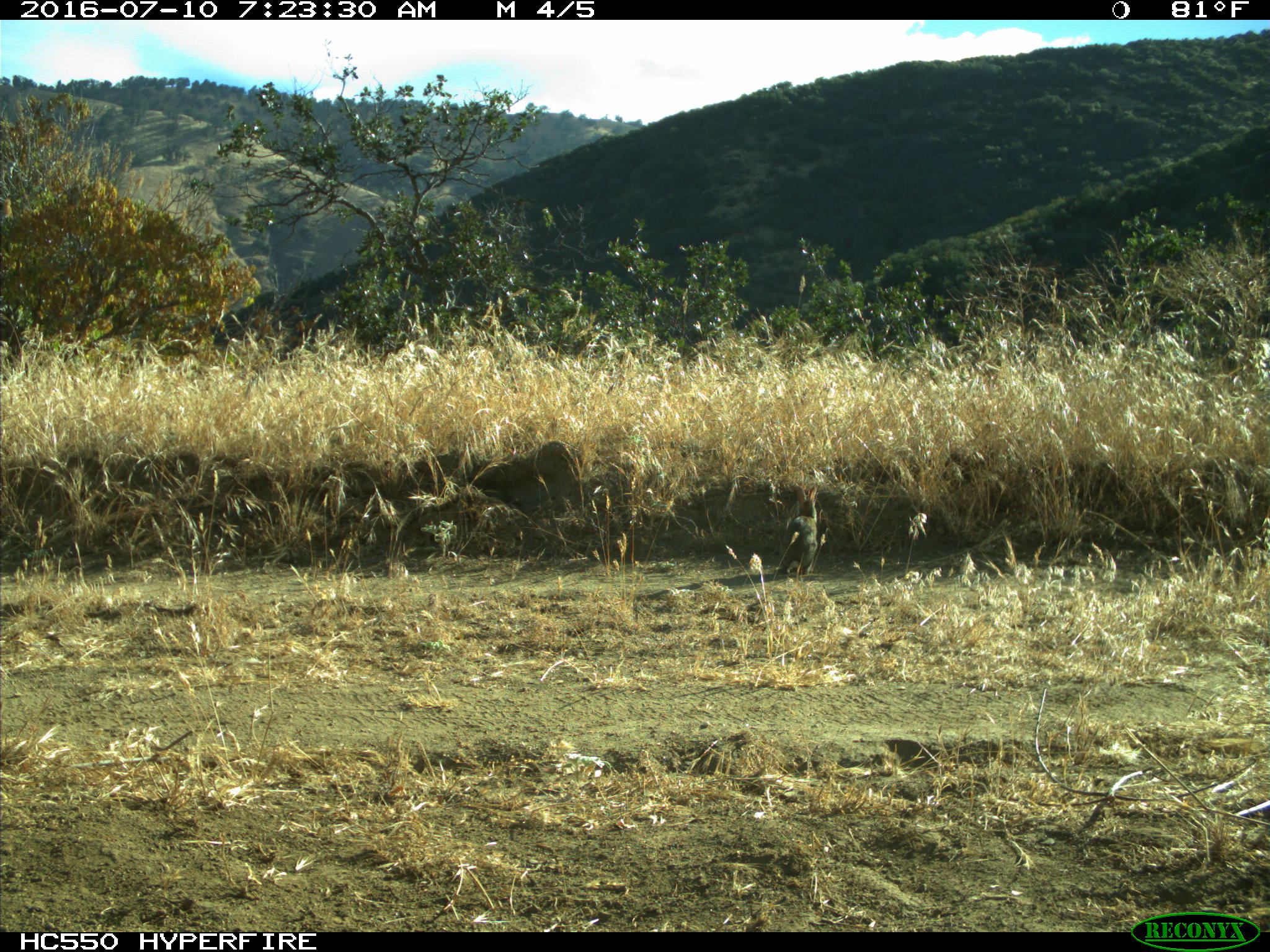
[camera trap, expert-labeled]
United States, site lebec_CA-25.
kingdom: Animalia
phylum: Chordata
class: Mammalia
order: Lagomorpha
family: Leporidae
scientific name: Leporidae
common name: rabbits and hares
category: unidentified rabbit